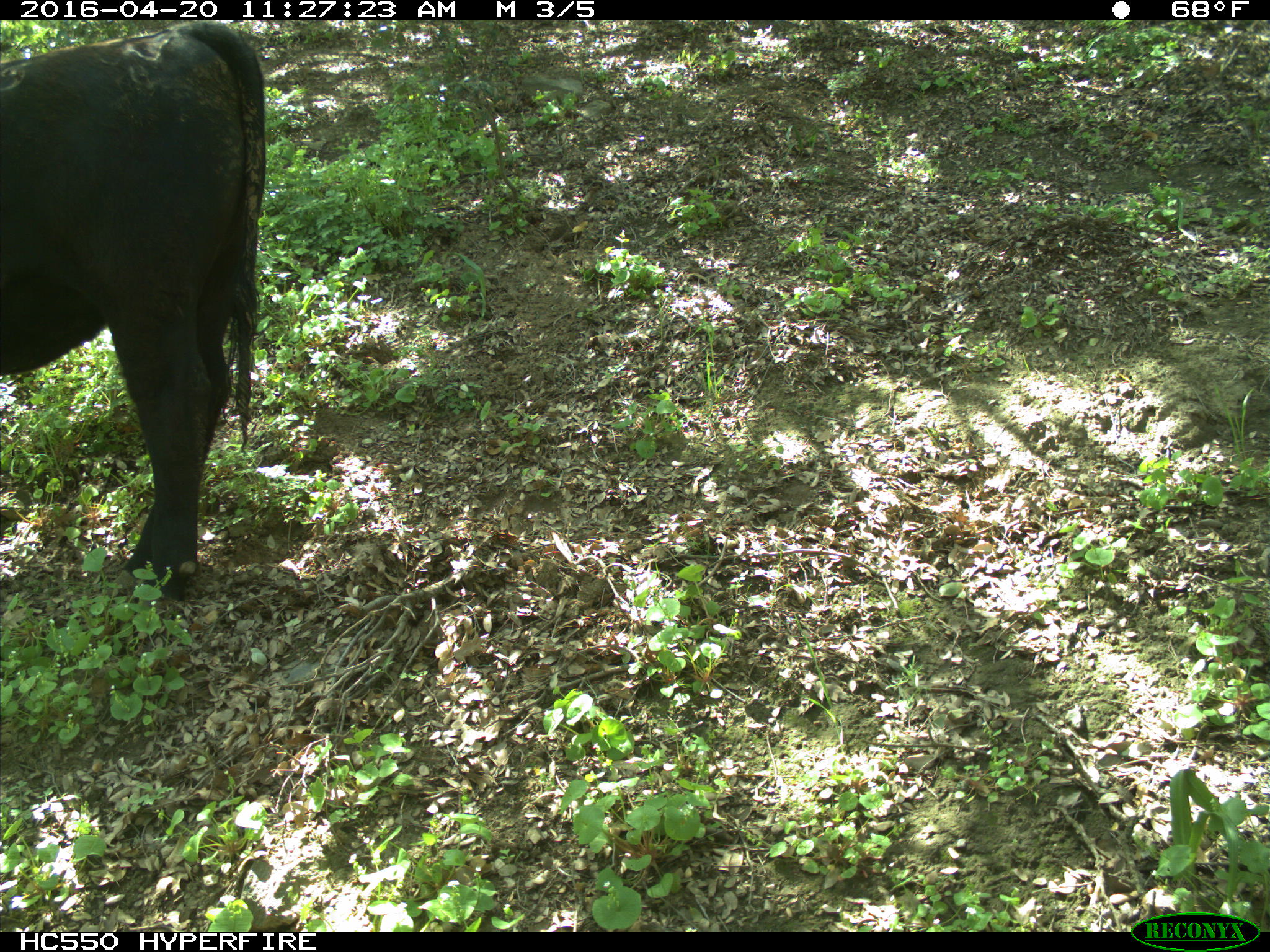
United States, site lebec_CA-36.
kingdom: Animalia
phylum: Chordata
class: Mammalia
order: Artiodactyla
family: Bovidae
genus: Bos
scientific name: Bos taurus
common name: domestic cow